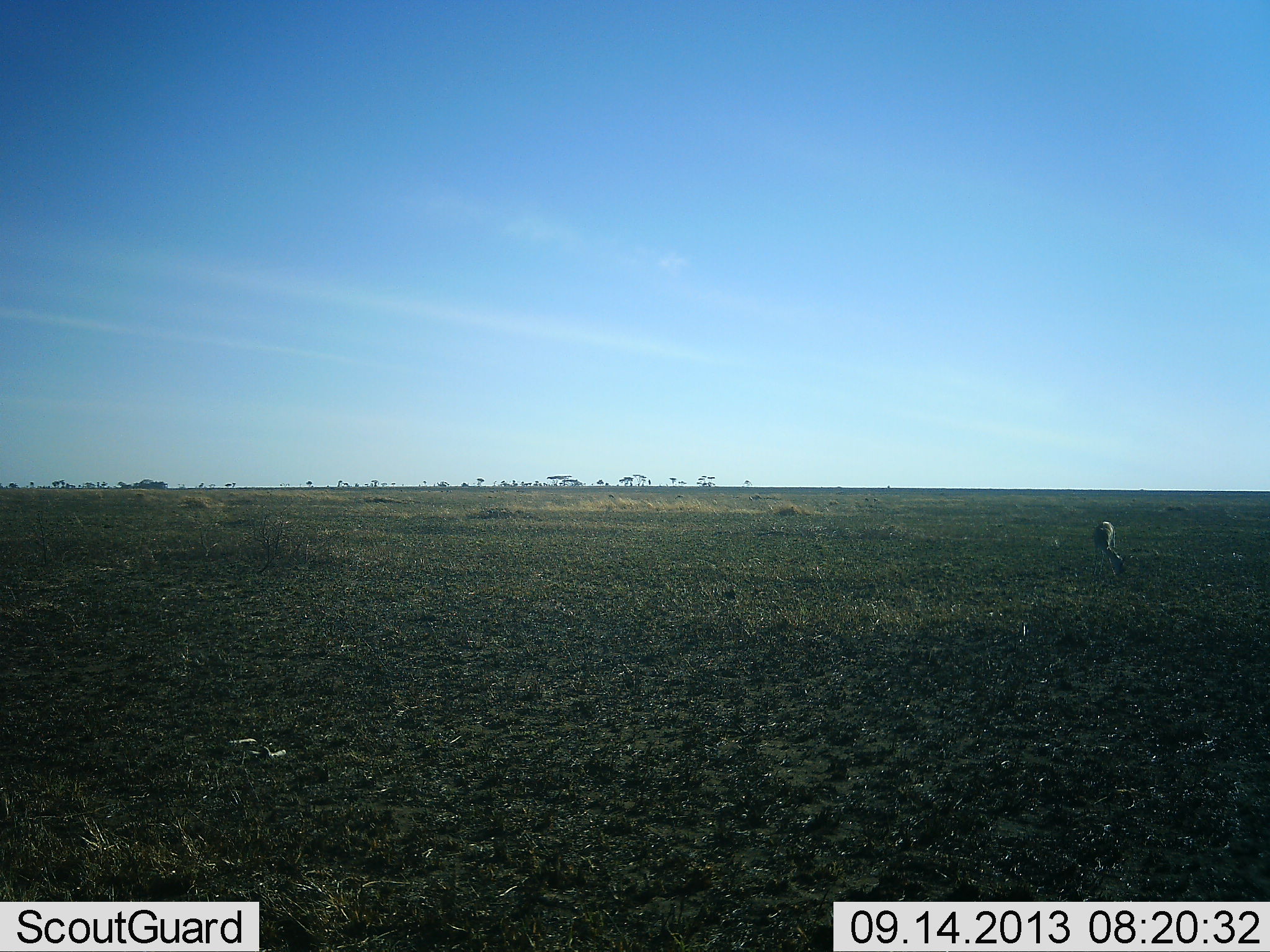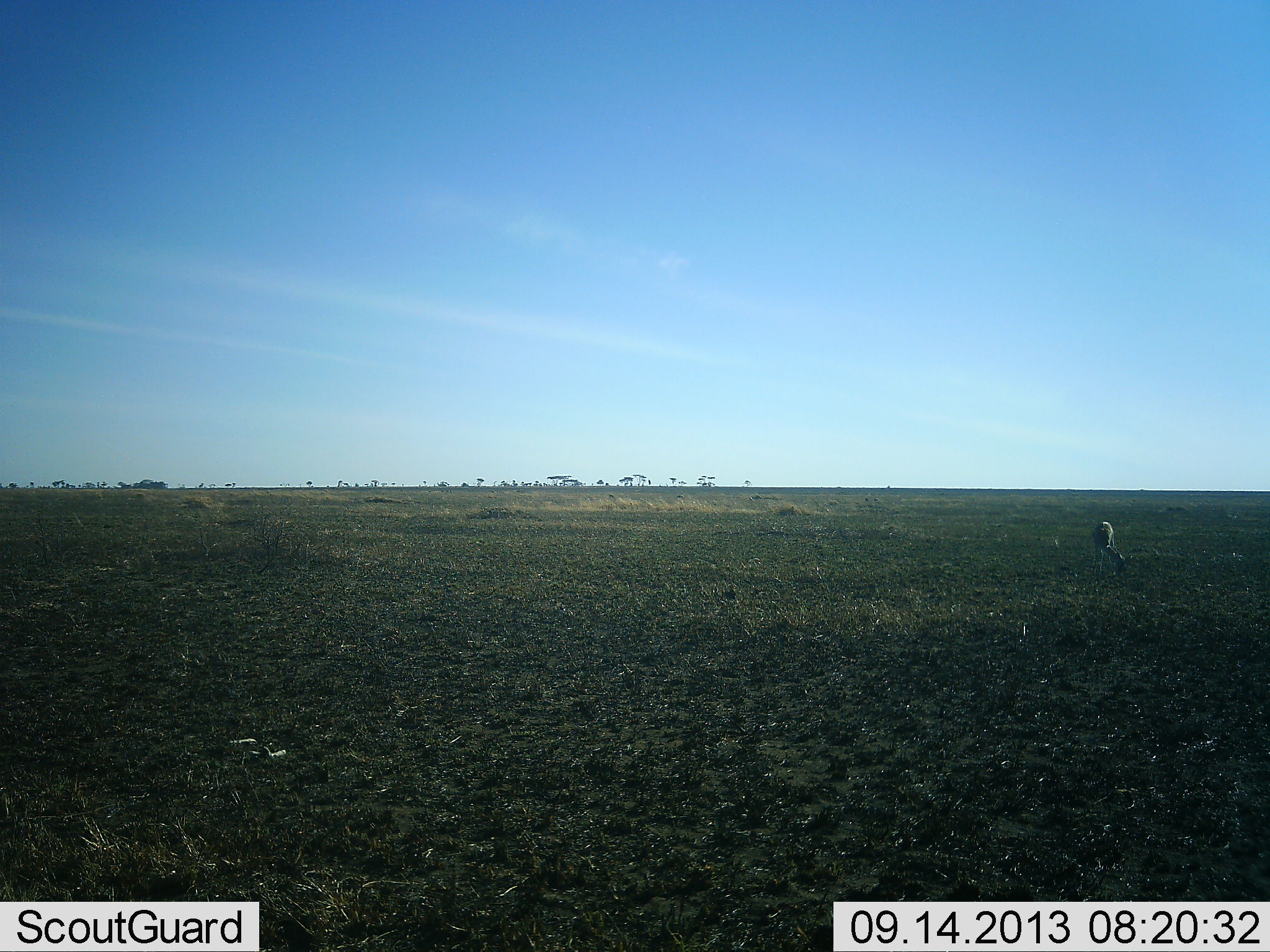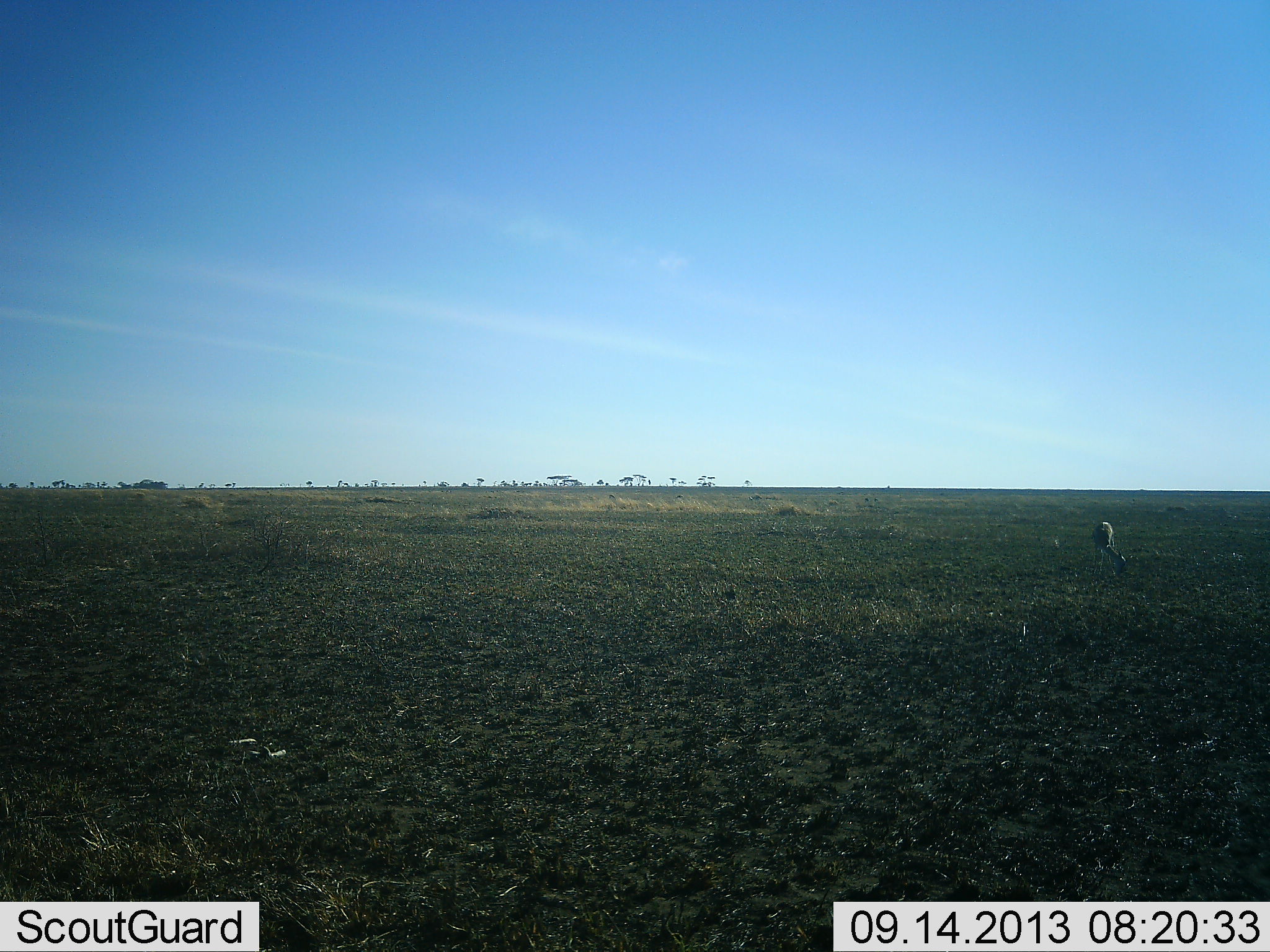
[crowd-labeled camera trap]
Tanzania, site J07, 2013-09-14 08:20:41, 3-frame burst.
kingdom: Animalia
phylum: Chordata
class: Mammalia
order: Artiodactyla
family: Bovidae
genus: Eudorcas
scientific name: Eudorcas thomsonii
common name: thomson's gazelle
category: gazellethomsons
Gazellethomsons (thomson's gazelle) (Eudorcas thomsonii), count 1. Behavior (volunteer vote fractions): standing 20%, resting 0%, moving 0%, interacting 0%. Young present (vote fraction): 0%. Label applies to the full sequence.